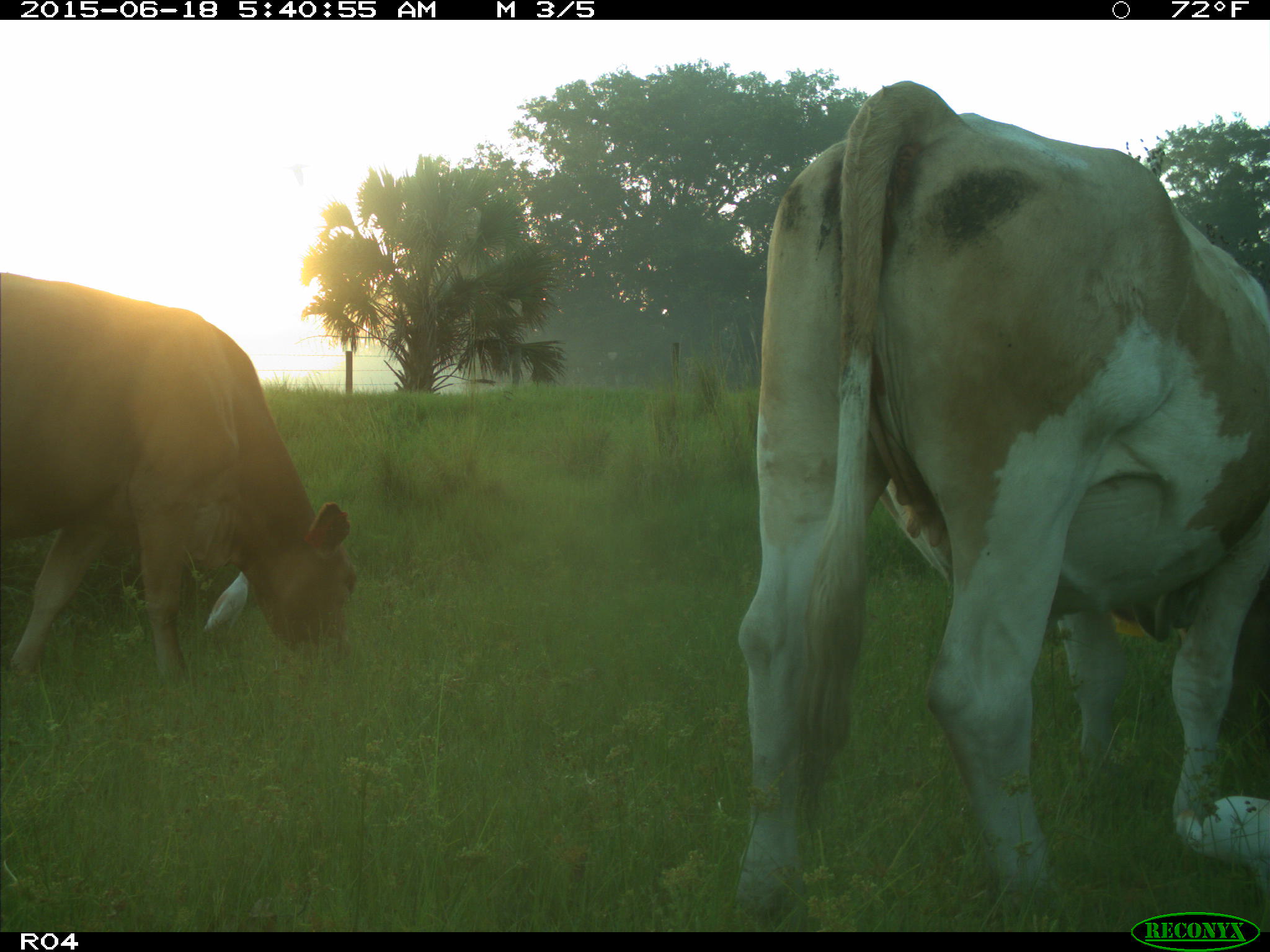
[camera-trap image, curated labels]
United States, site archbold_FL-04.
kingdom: Animalia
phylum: Chordata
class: Mammalia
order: Artiodactyla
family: Bovidae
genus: Bos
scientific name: Bos taurus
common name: domestic cow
Bos taurus (domestic cow).